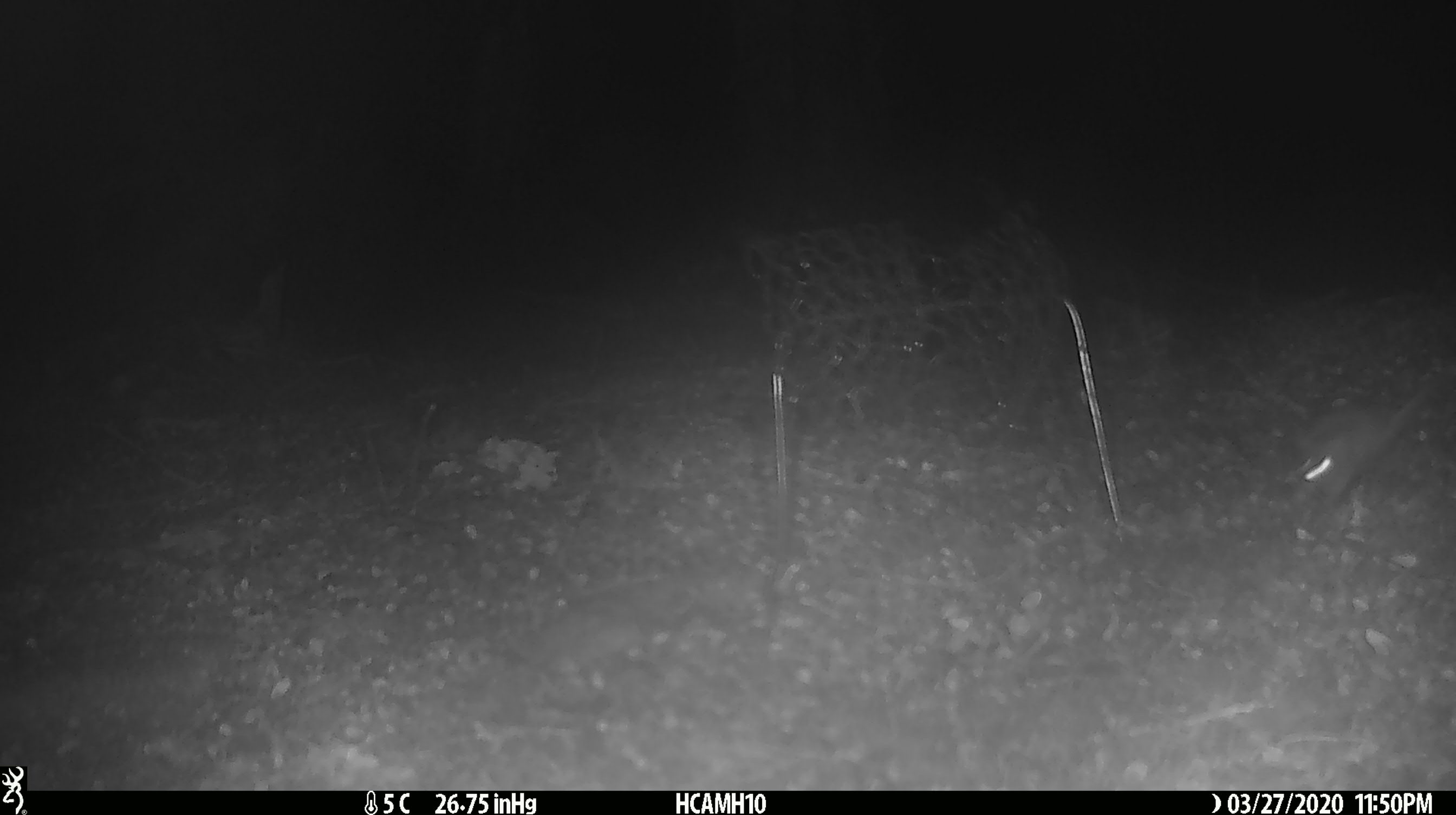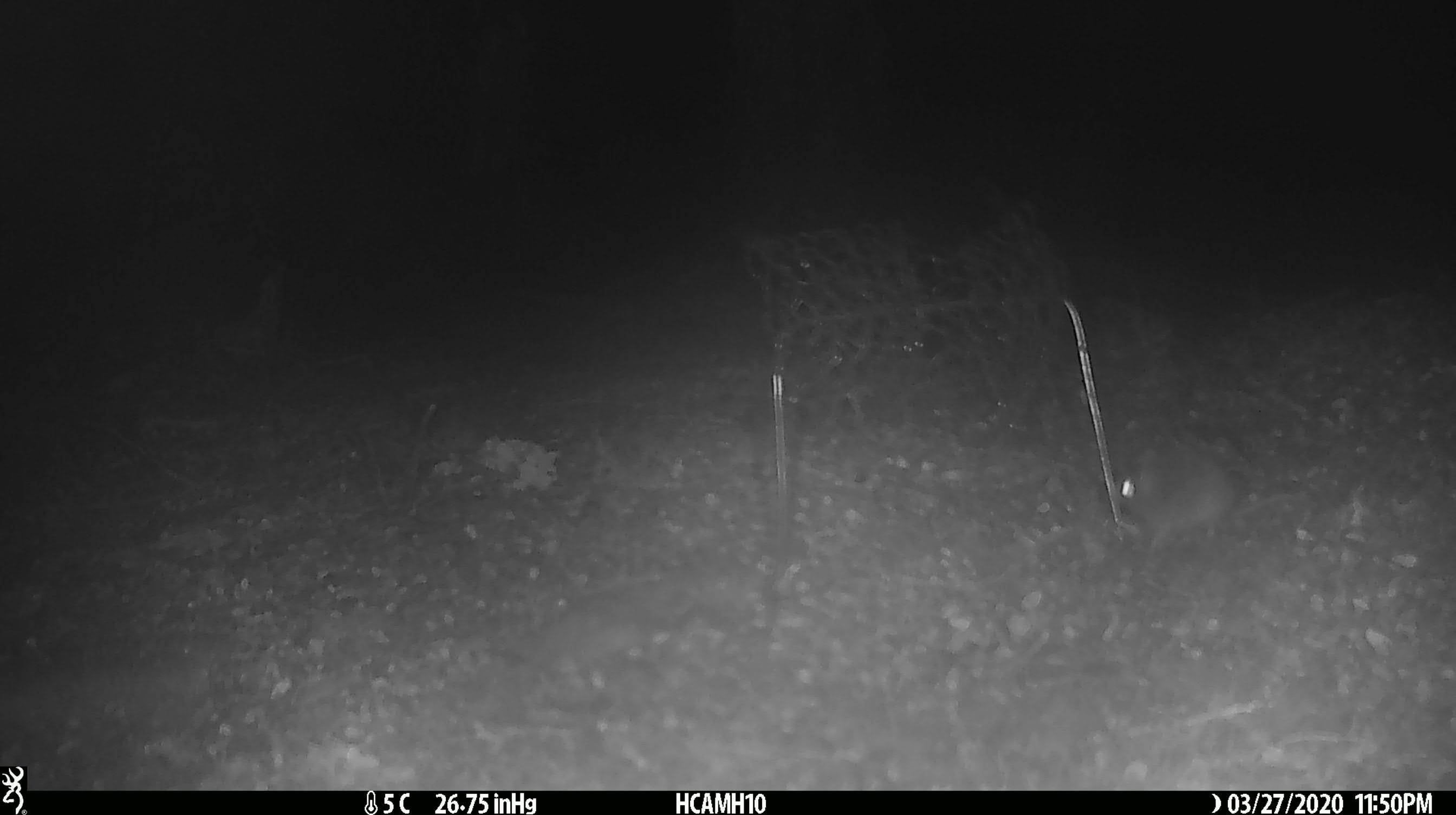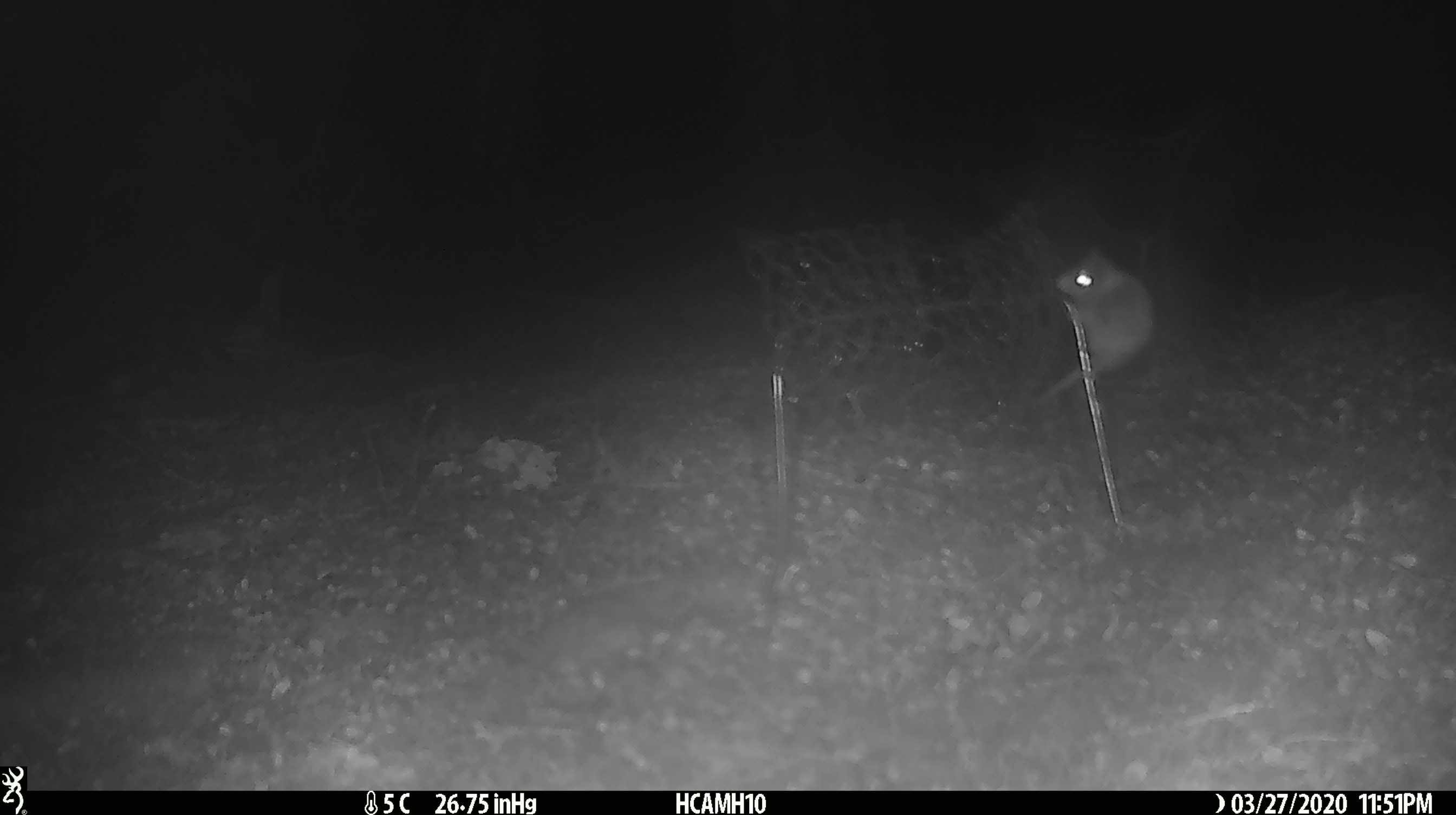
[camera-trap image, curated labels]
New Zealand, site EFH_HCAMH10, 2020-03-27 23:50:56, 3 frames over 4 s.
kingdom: Animalia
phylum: Chordata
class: Mammalia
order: Rodentia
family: Muridae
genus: Mus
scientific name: Mus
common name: mouse